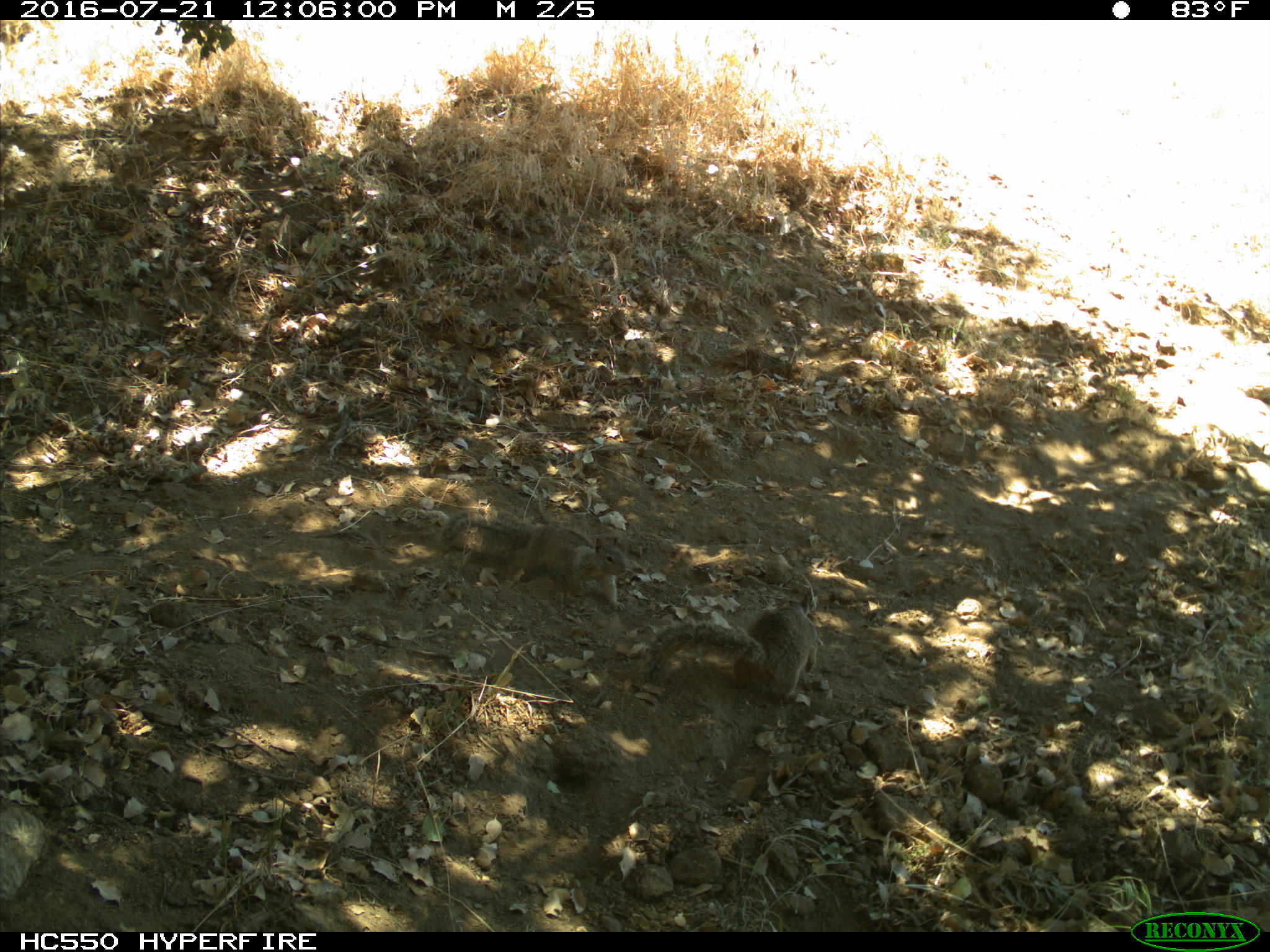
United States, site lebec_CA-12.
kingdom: Animalia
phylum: Chordata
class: Mammalia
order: Rodentia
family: Sciuridae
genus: Otospermophilus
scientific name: Otospermophilus beecheyi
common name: california ground squirrel